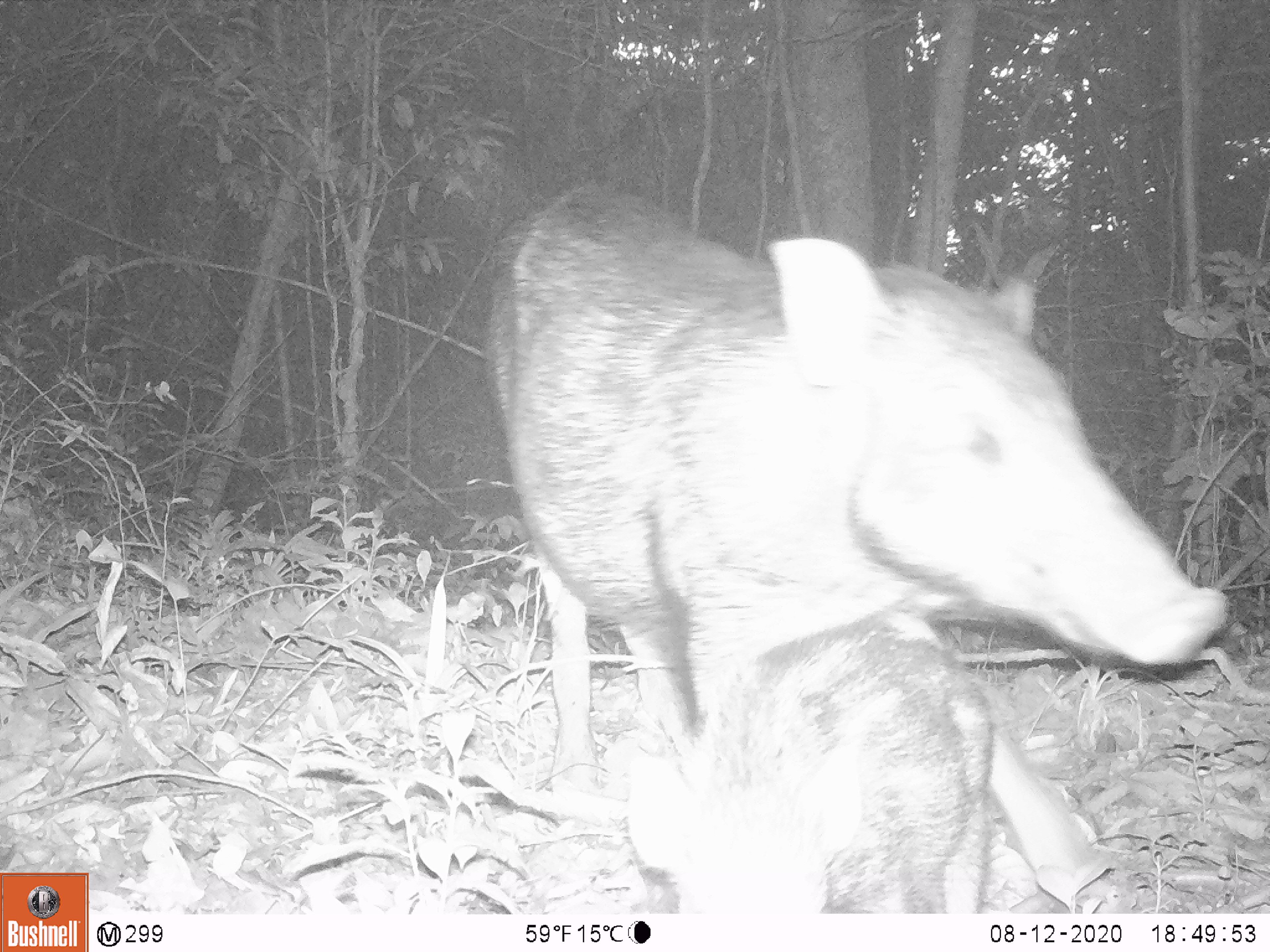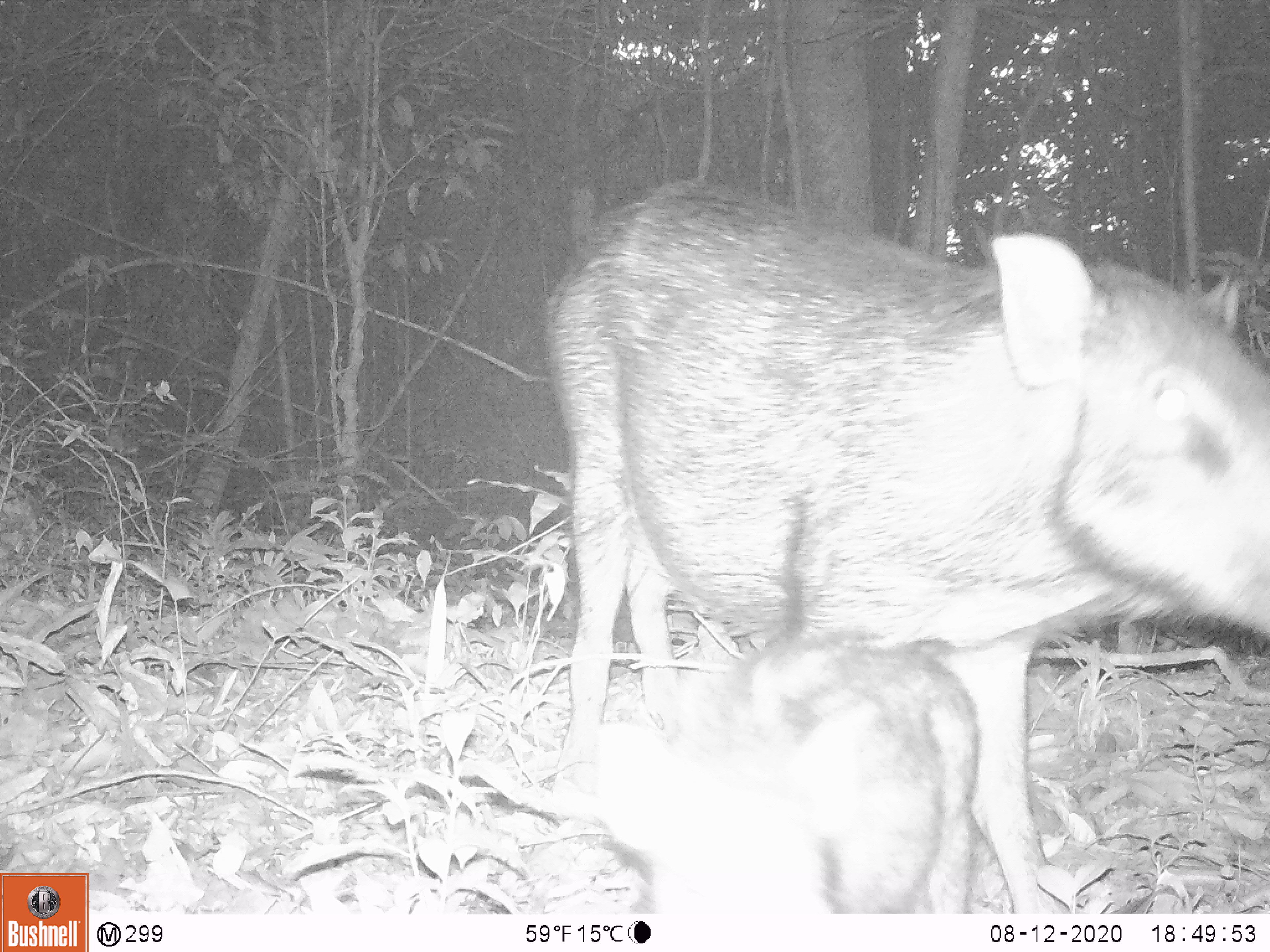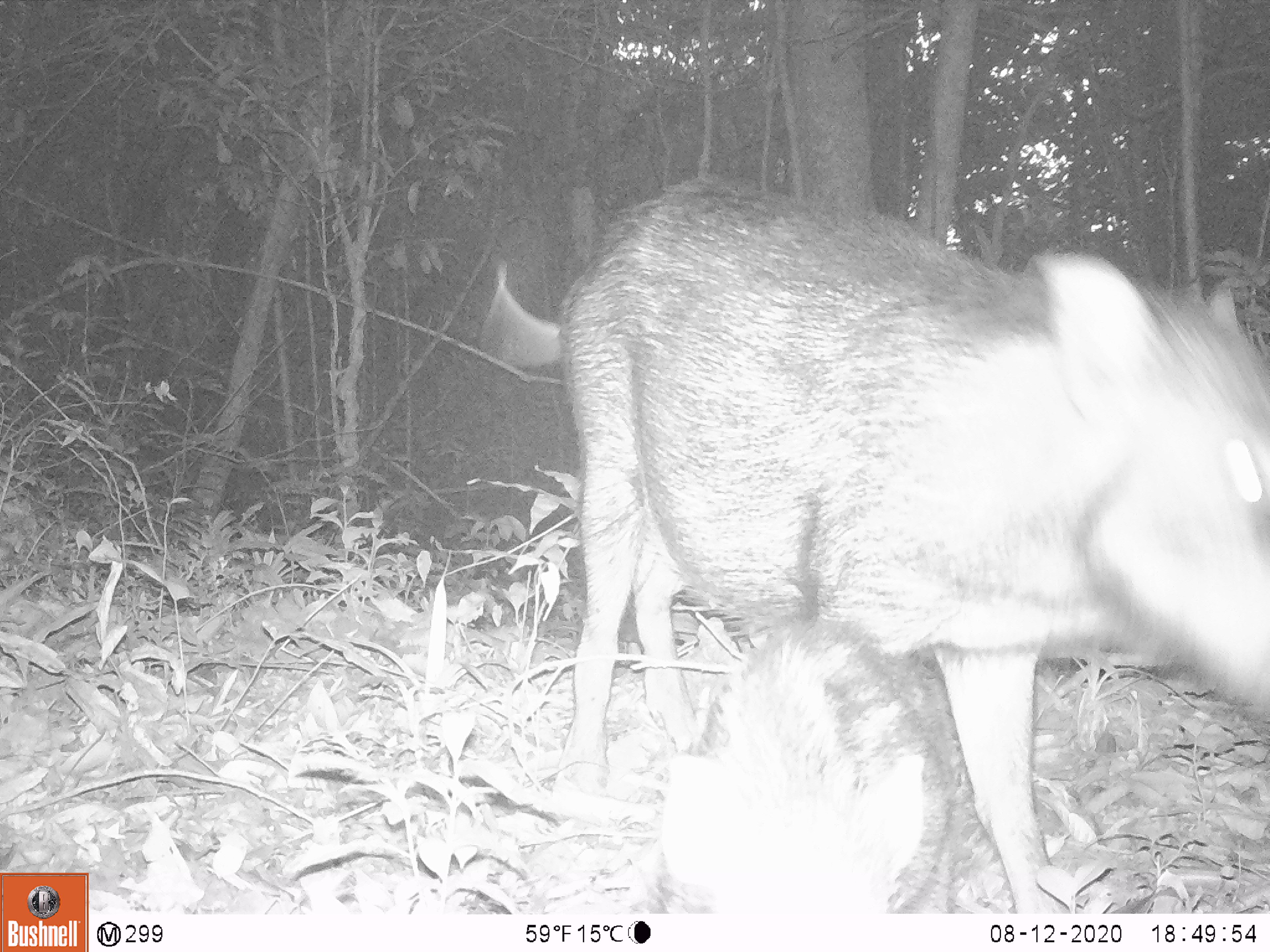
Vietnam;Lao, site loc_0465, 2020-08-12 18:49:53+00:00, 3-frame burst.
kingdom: Animalia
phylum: Chordata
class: Mammalia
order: Artiodactyla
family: Suidae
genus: Sus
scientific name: Sus scrofa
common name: eurasian wild pig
Eurasian wild pig (Sus scrofa). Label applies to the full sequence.